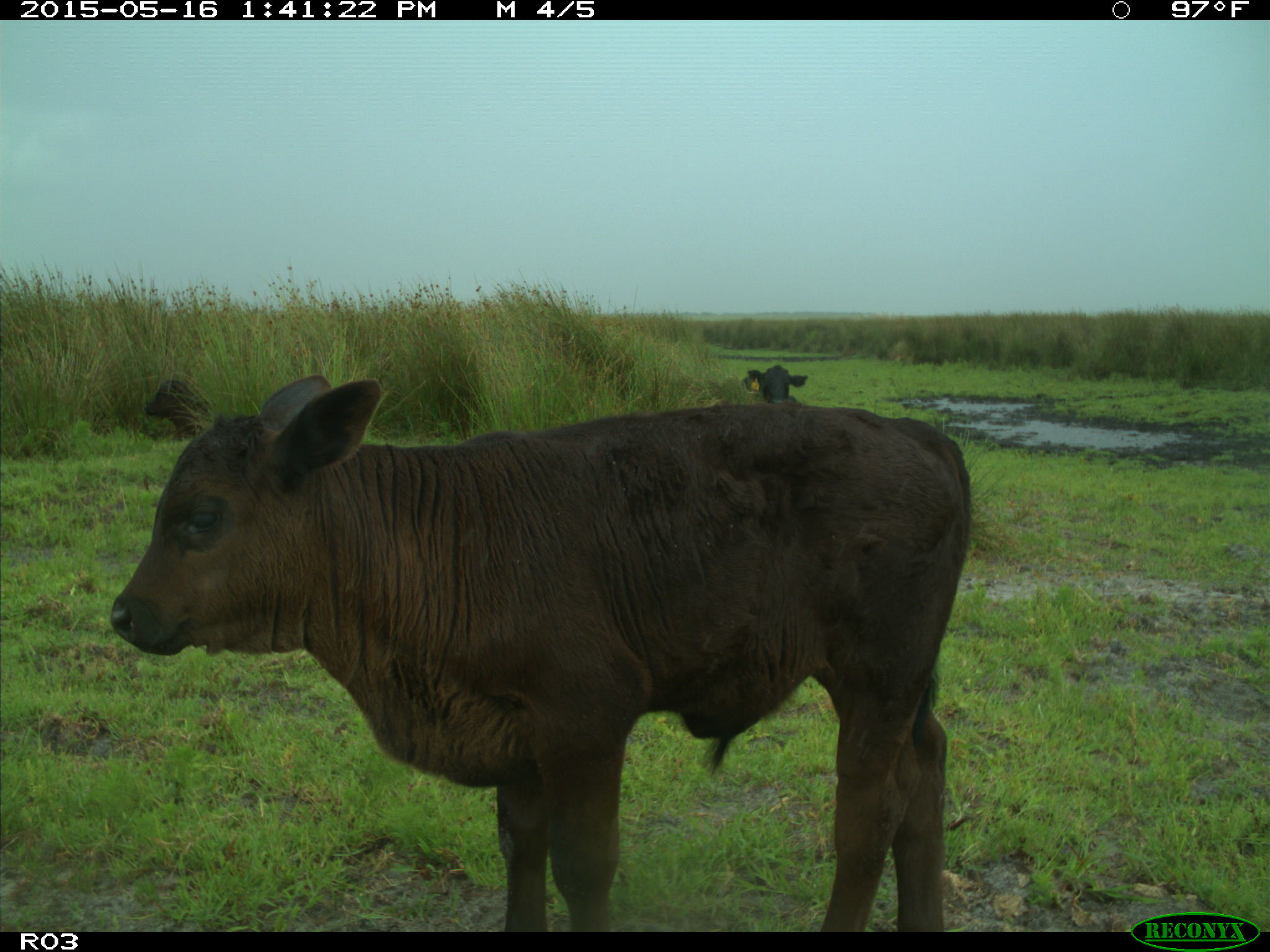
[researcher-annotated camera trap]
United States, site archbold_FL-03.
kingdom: Animalia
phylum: Chordata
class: Mammalia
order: Artiodactyla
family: Bovidae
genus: Bos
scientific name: Bos taurus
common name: domestic cow